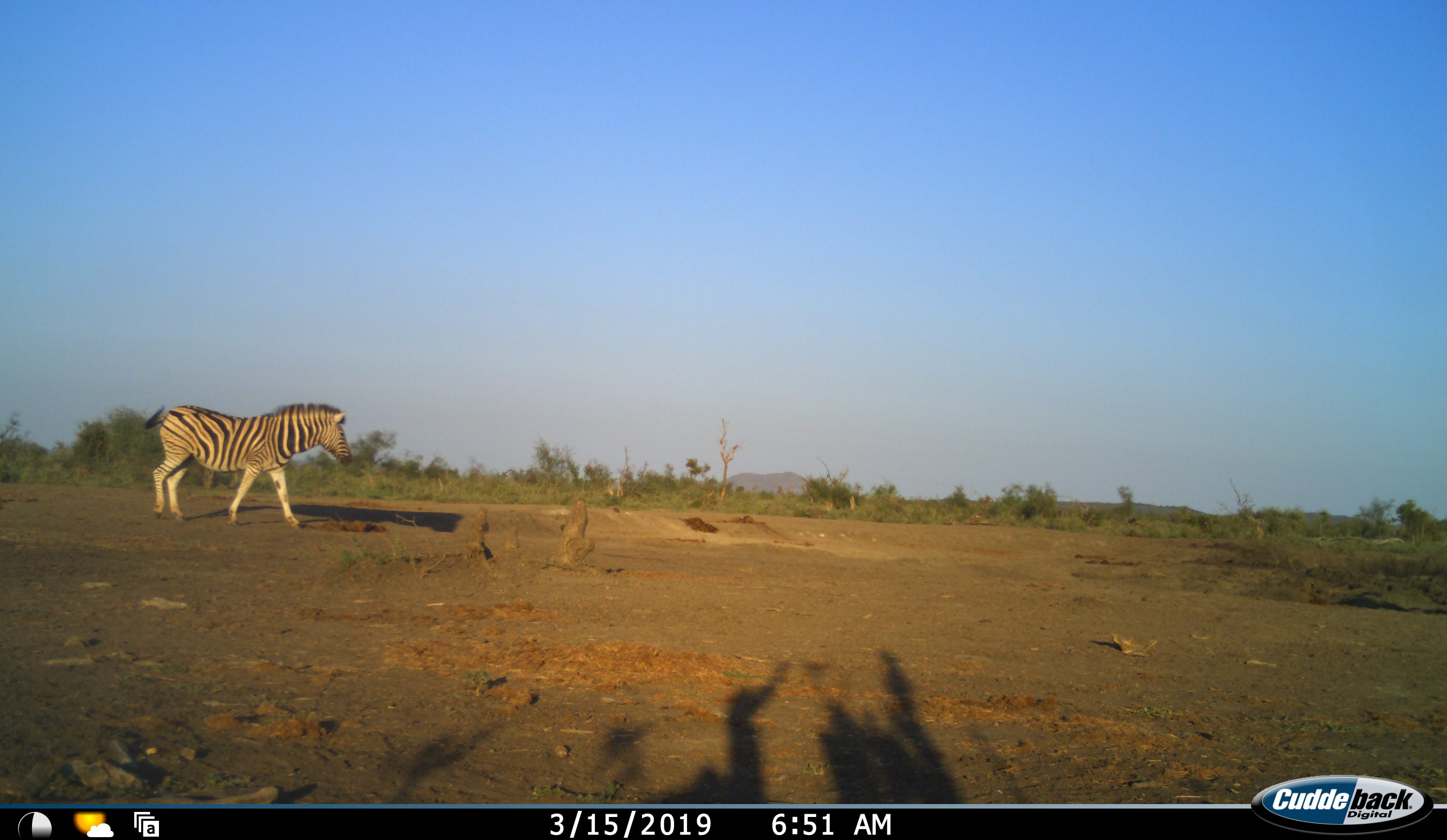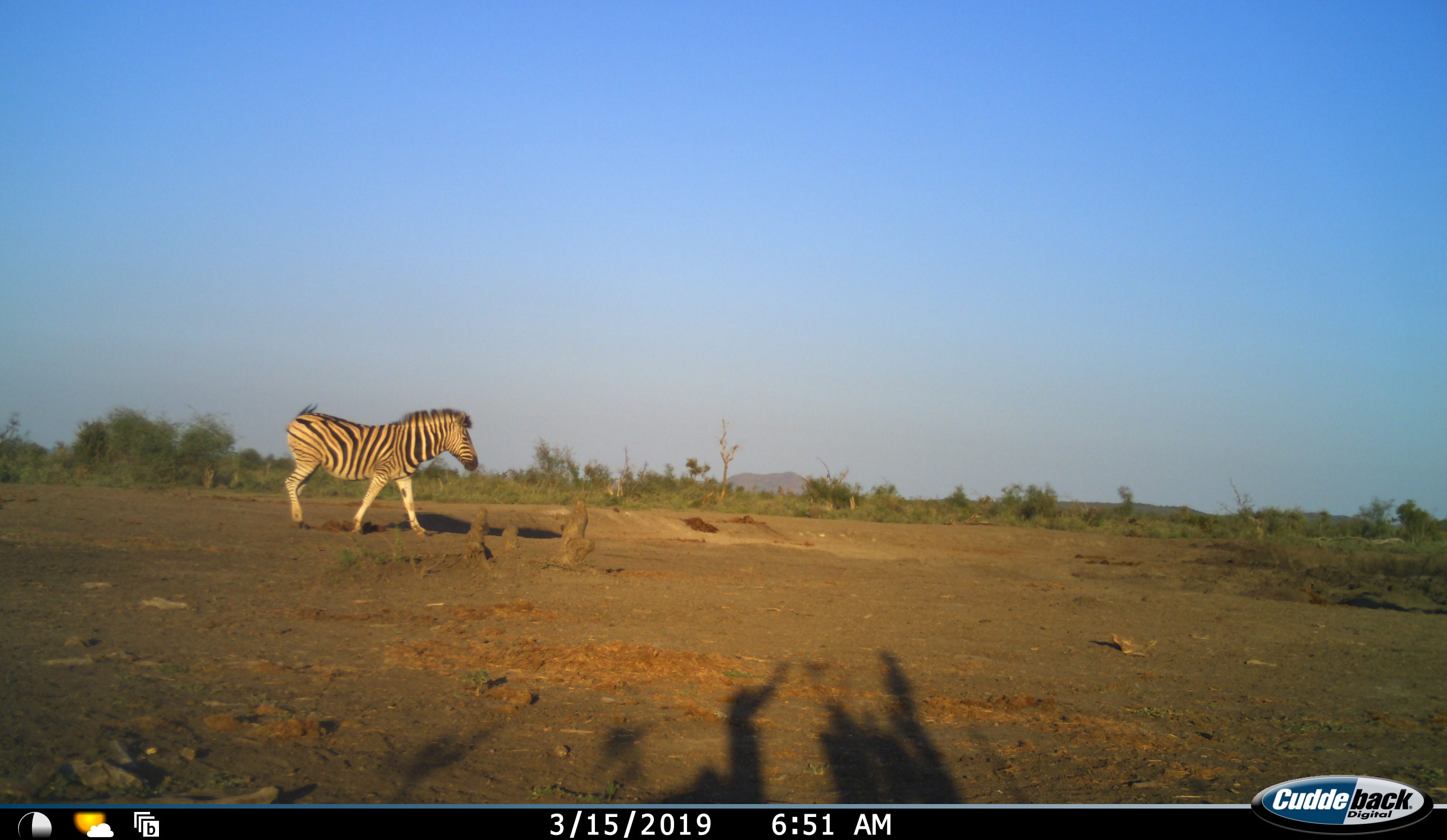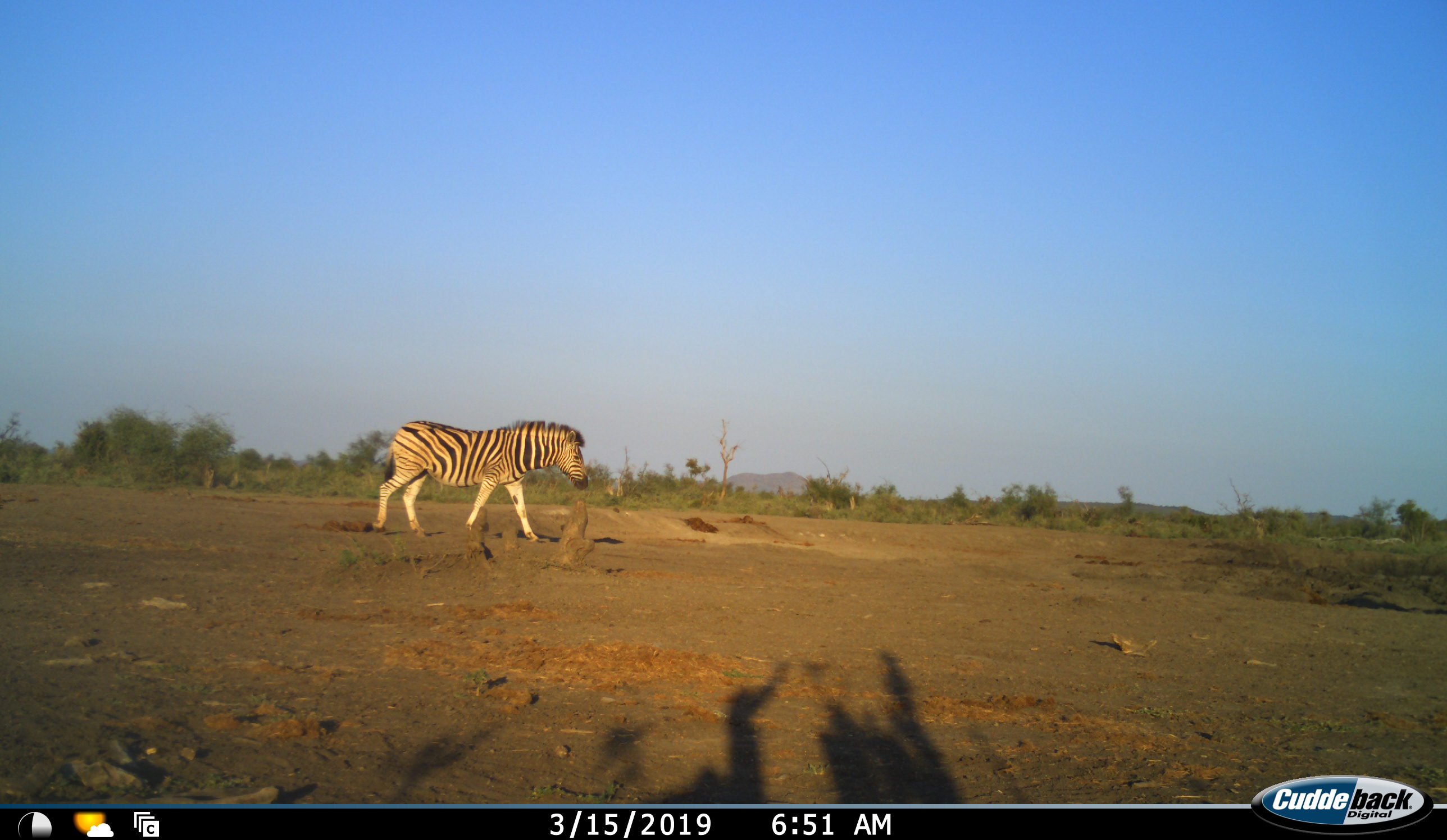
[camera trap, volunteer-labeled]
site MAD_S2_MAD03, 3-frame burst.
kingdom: Animalia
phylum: Chordata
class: Mammalia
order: Perissodactyla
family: Equidae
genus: Equus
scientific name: Equus quagga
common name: plains zebra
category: zebraplains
Zebraplains (plains zebra) (Equus quagga), count 1. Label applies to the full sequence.